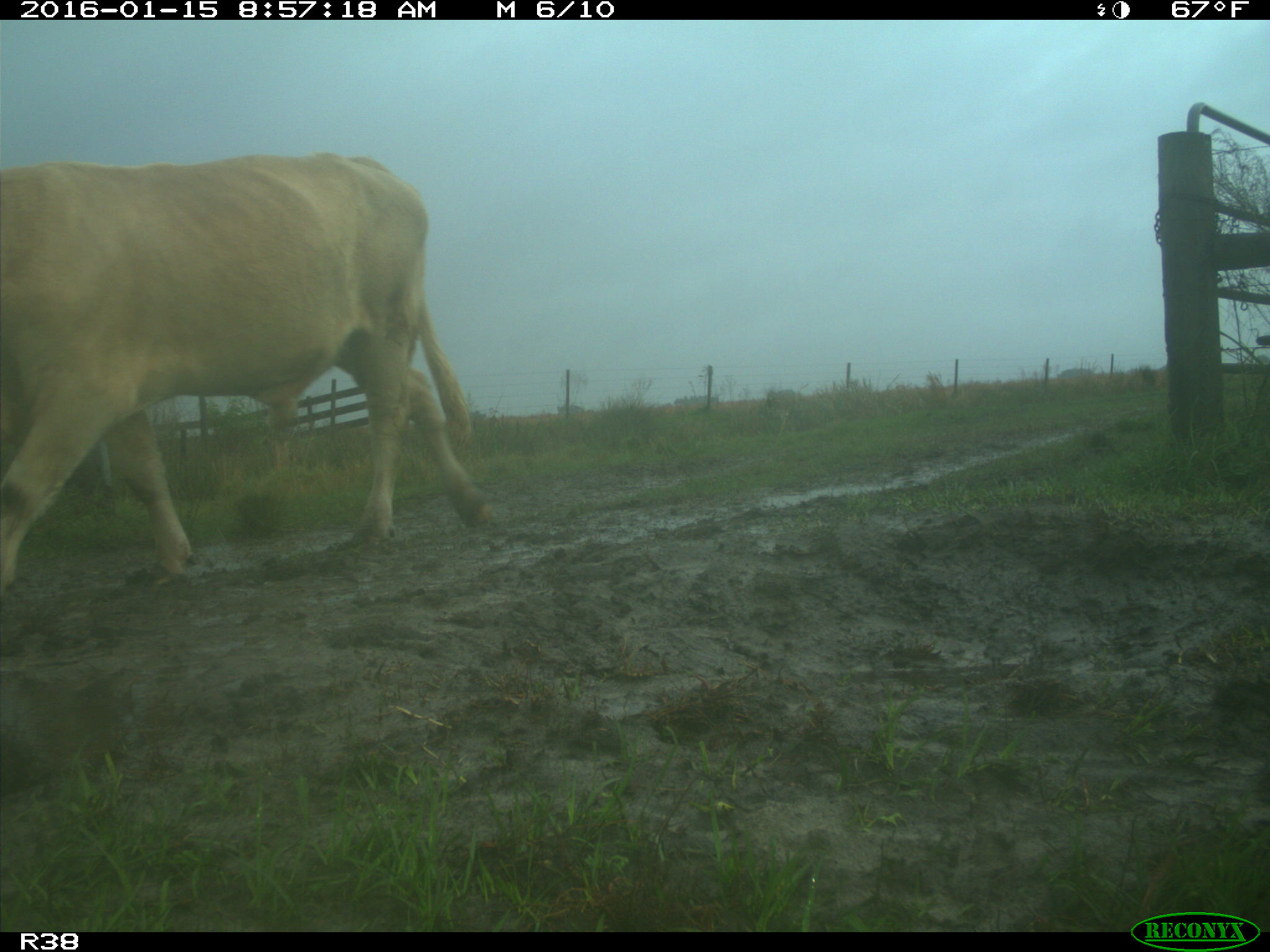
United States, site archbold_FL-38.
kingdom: Animalia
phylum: Chordata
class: Mammalia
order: Artiodactyla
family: Bovidae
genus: Bos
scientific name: Bos taurus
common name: domestic cow